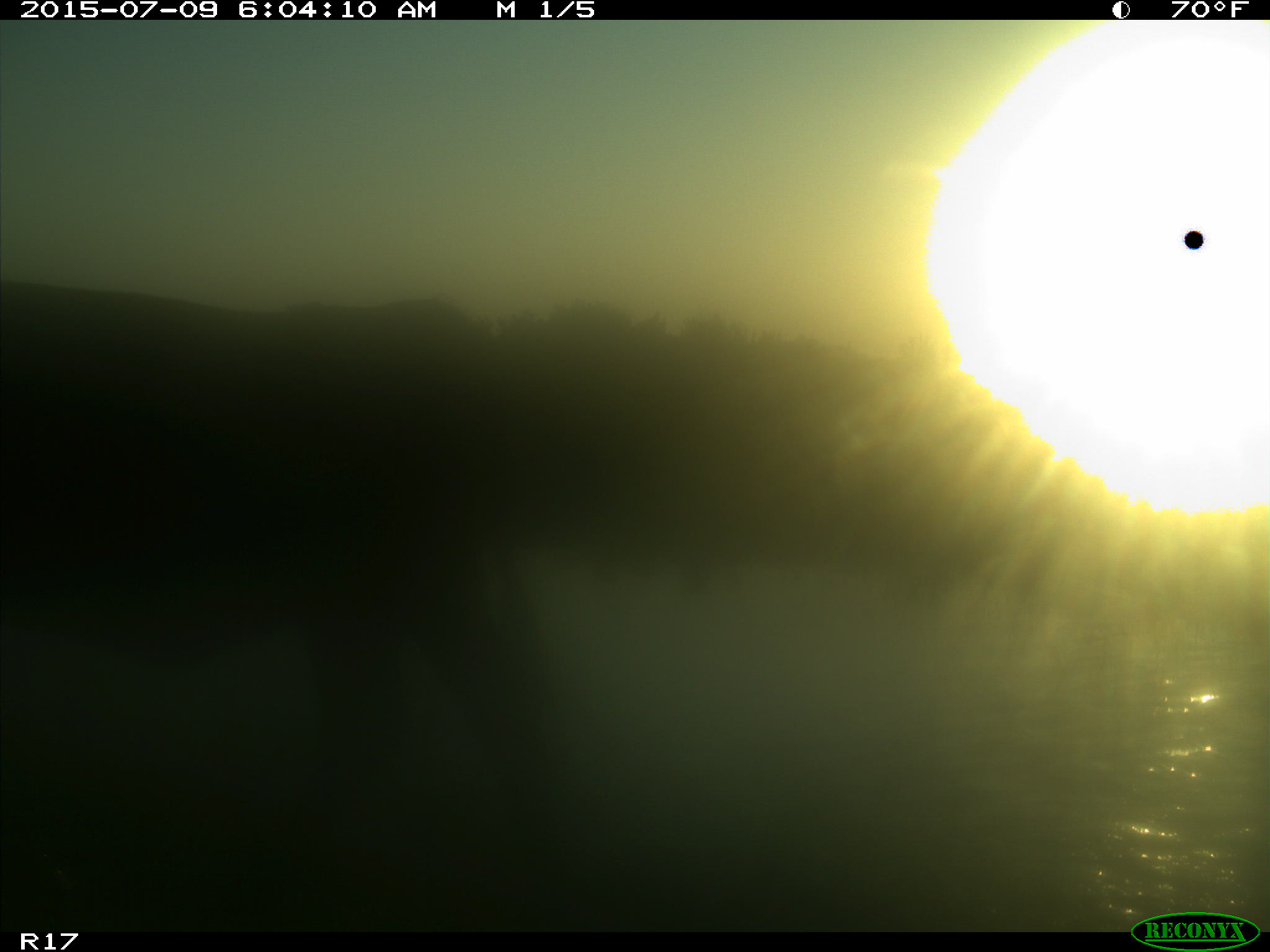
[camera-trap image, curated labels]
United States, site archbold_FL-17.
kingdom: Animalia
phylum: Chordata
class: Mammalia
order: Artiodactyla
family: Bovidae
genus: Bos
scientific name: Bos taurus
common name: domestic cow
Bos taurus (domestic cow).